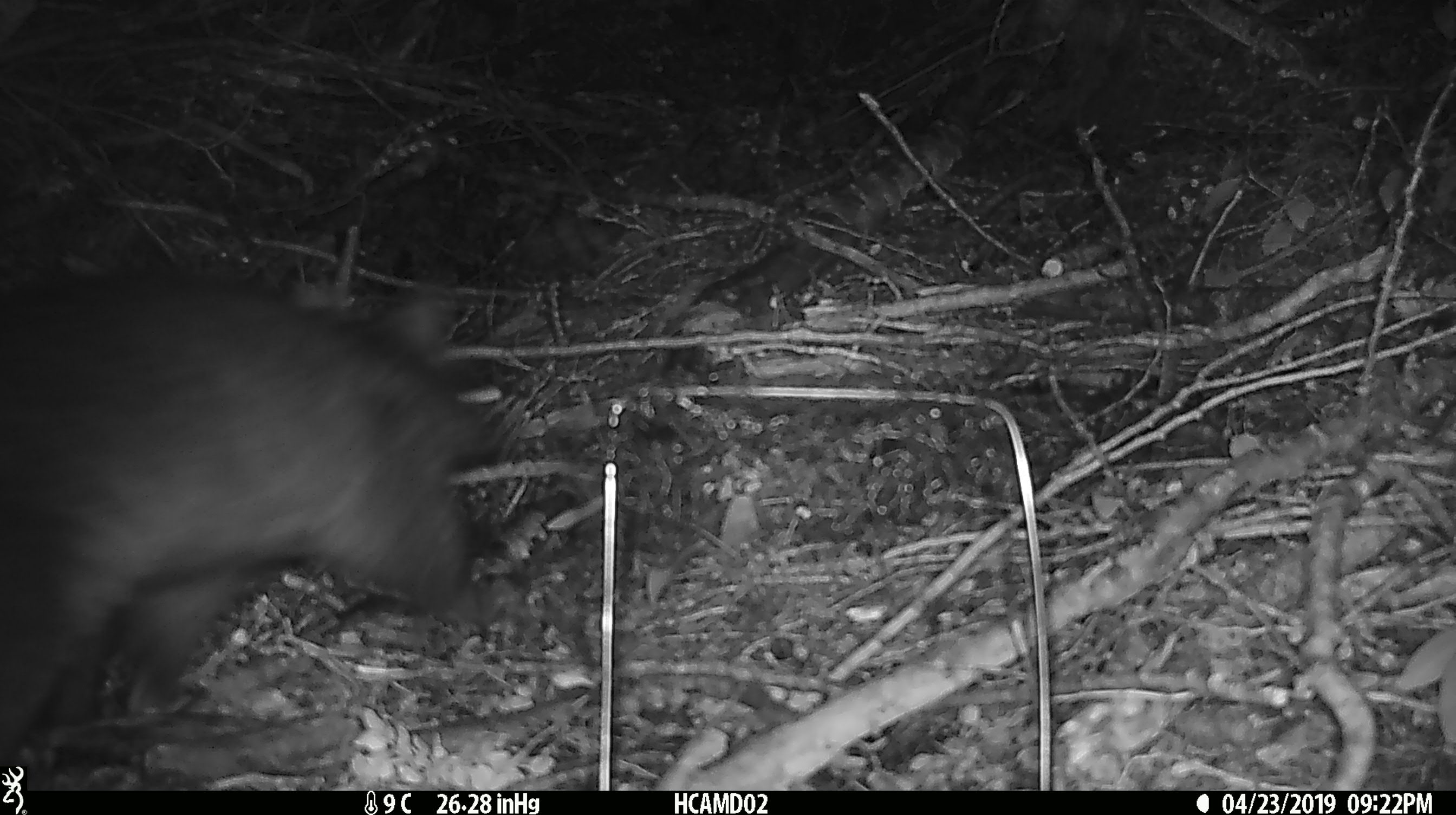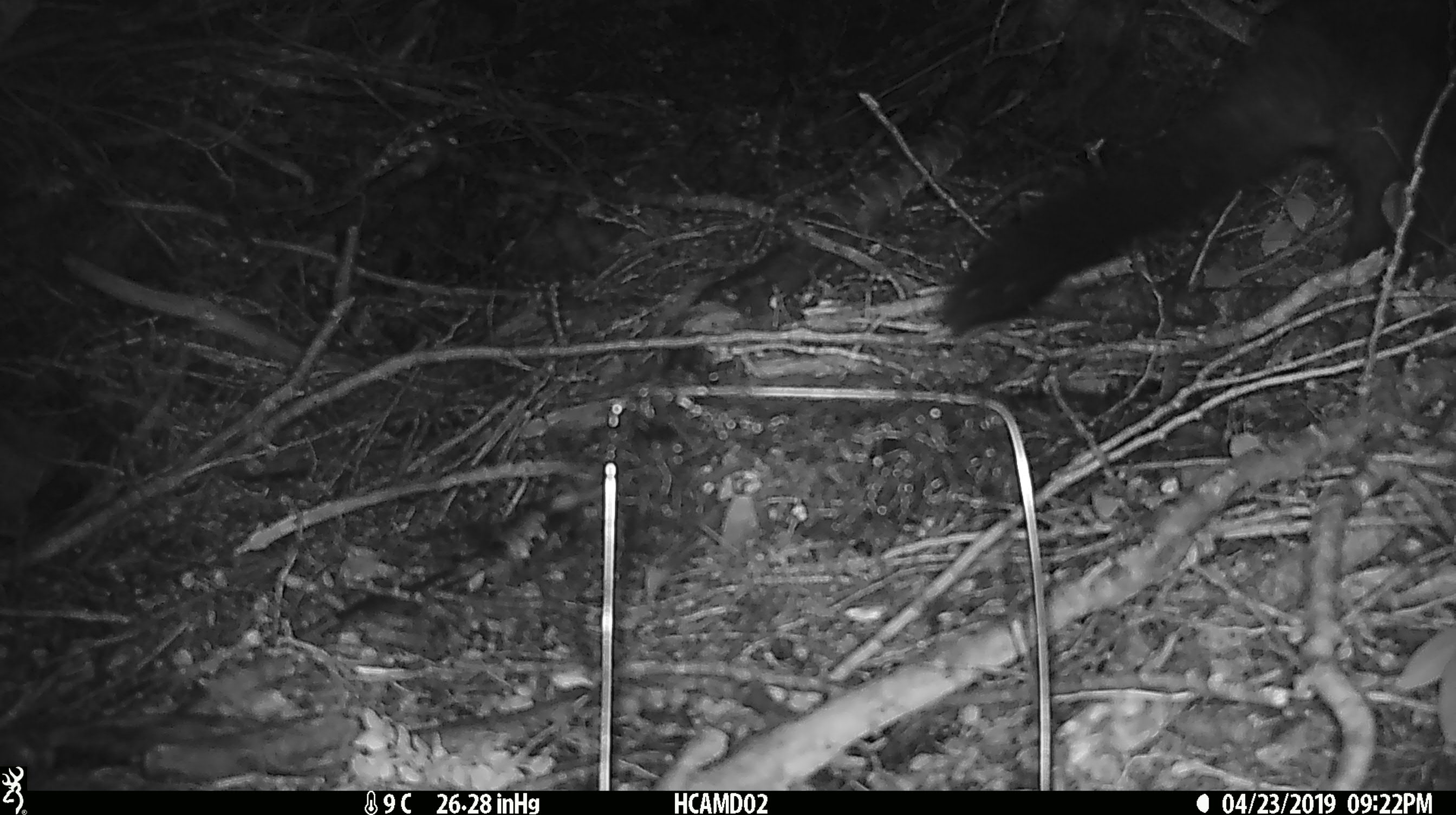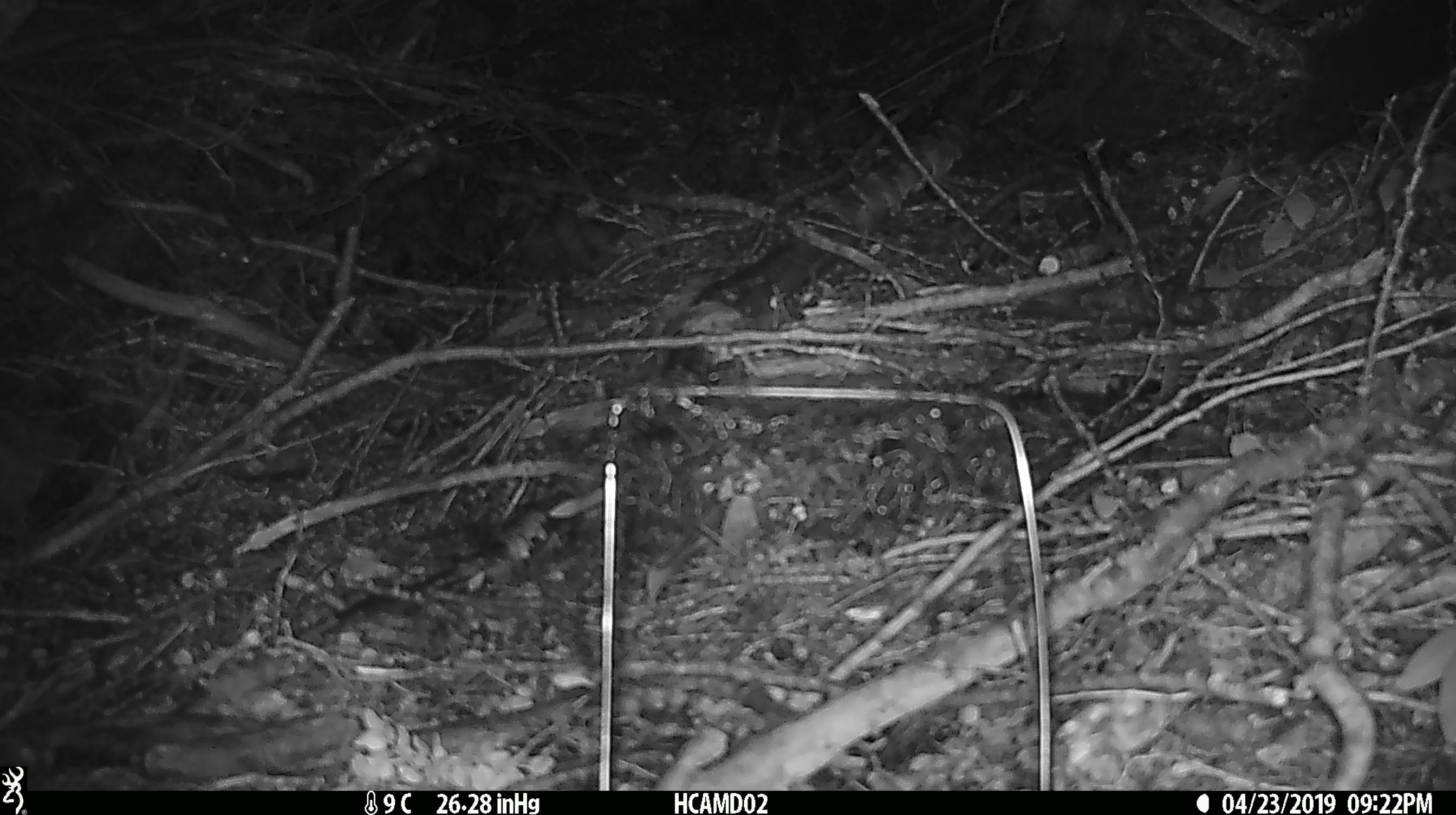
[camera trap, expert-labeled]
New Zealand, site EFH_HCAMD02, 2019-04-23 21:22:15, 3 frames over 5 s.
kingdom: Animalia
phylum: Chordata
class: Mammalia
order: Diprotodontia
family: Phalangeridae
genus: Trichosurus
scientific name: Trichosurus vulpecula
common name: common brushtail possum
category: possum